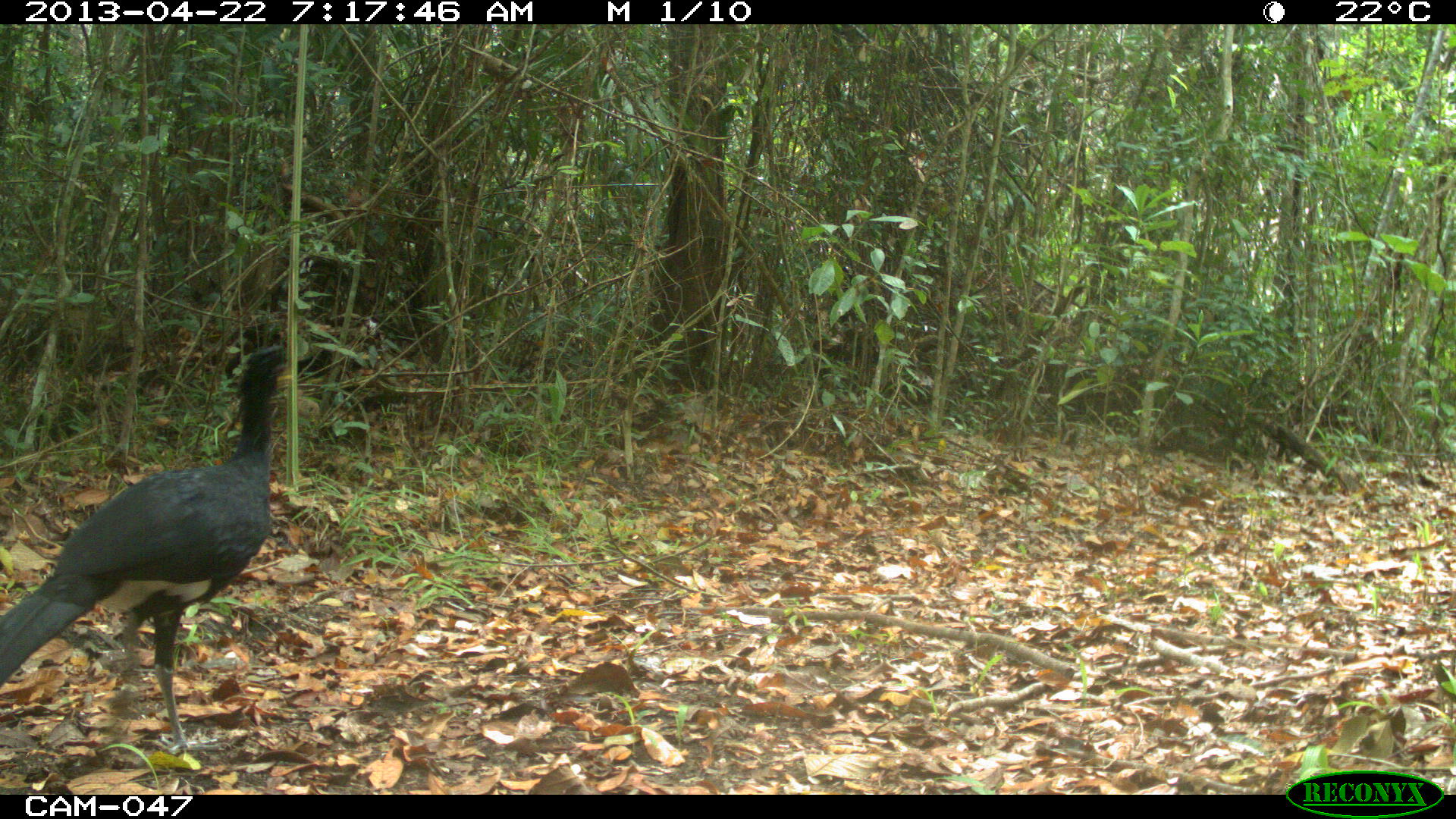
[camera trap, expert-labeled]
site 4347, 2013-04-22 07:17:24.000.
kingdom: Animalia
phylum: Chordata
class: Aves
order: Galliformes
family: Cracidae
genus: Crax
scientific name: Crax rubra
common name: great curassow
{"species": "Crax rubra (great curassow)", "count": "1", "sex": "male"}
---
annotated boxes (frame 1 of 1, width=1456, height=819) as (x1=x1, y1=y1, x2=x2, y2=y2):
crax rubra: (x1=0, y1=340, x2=291, y2=749)